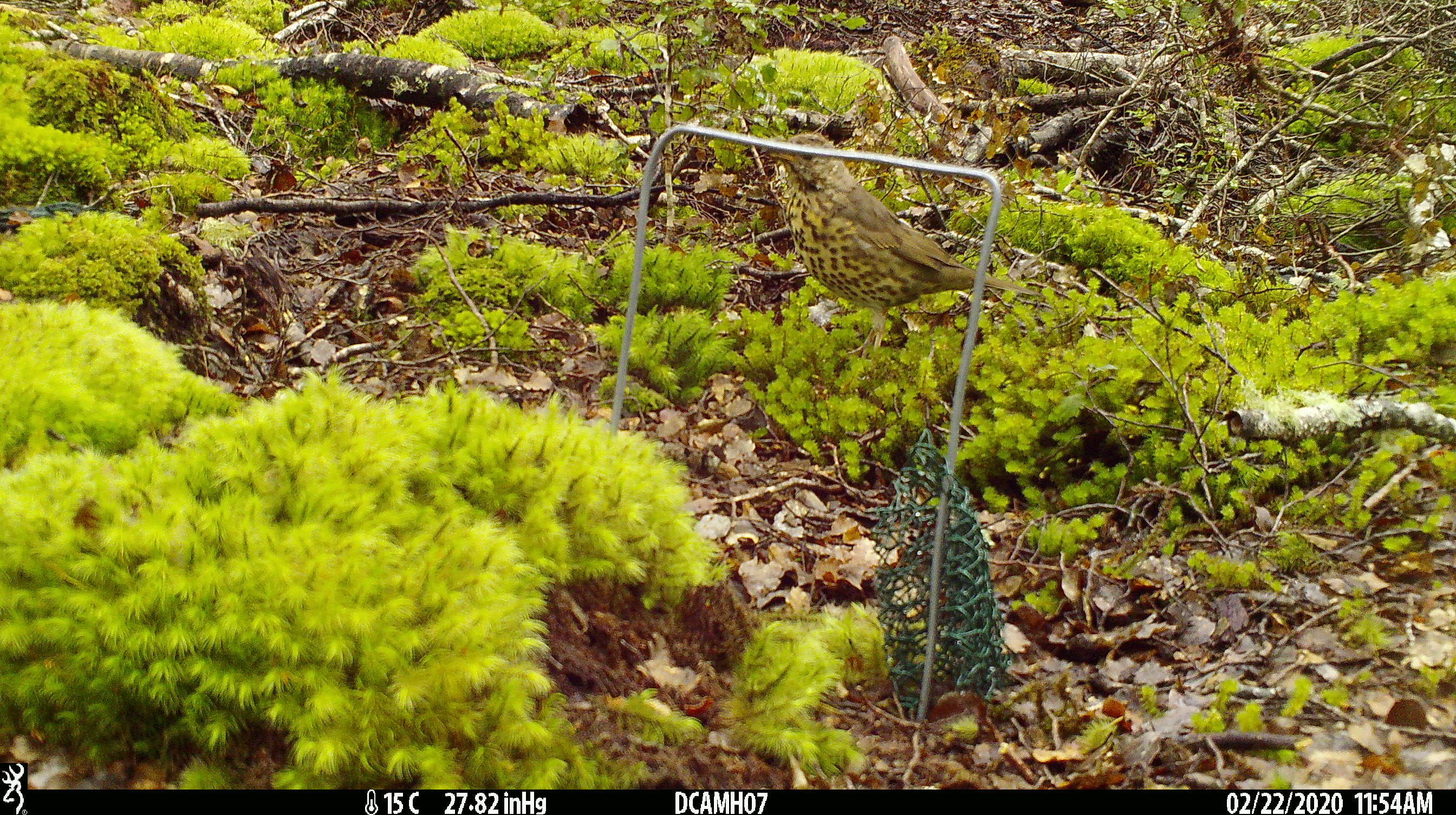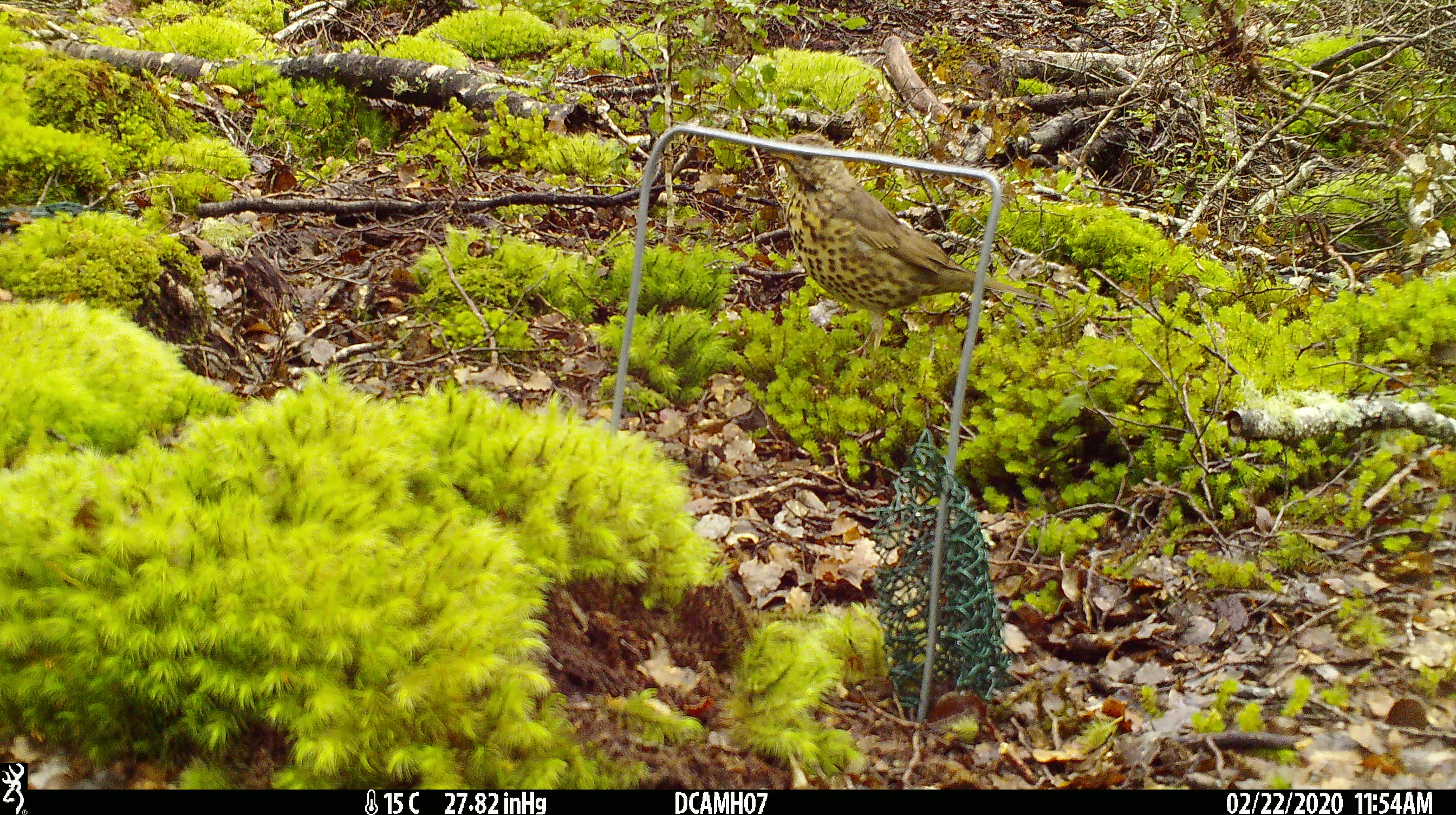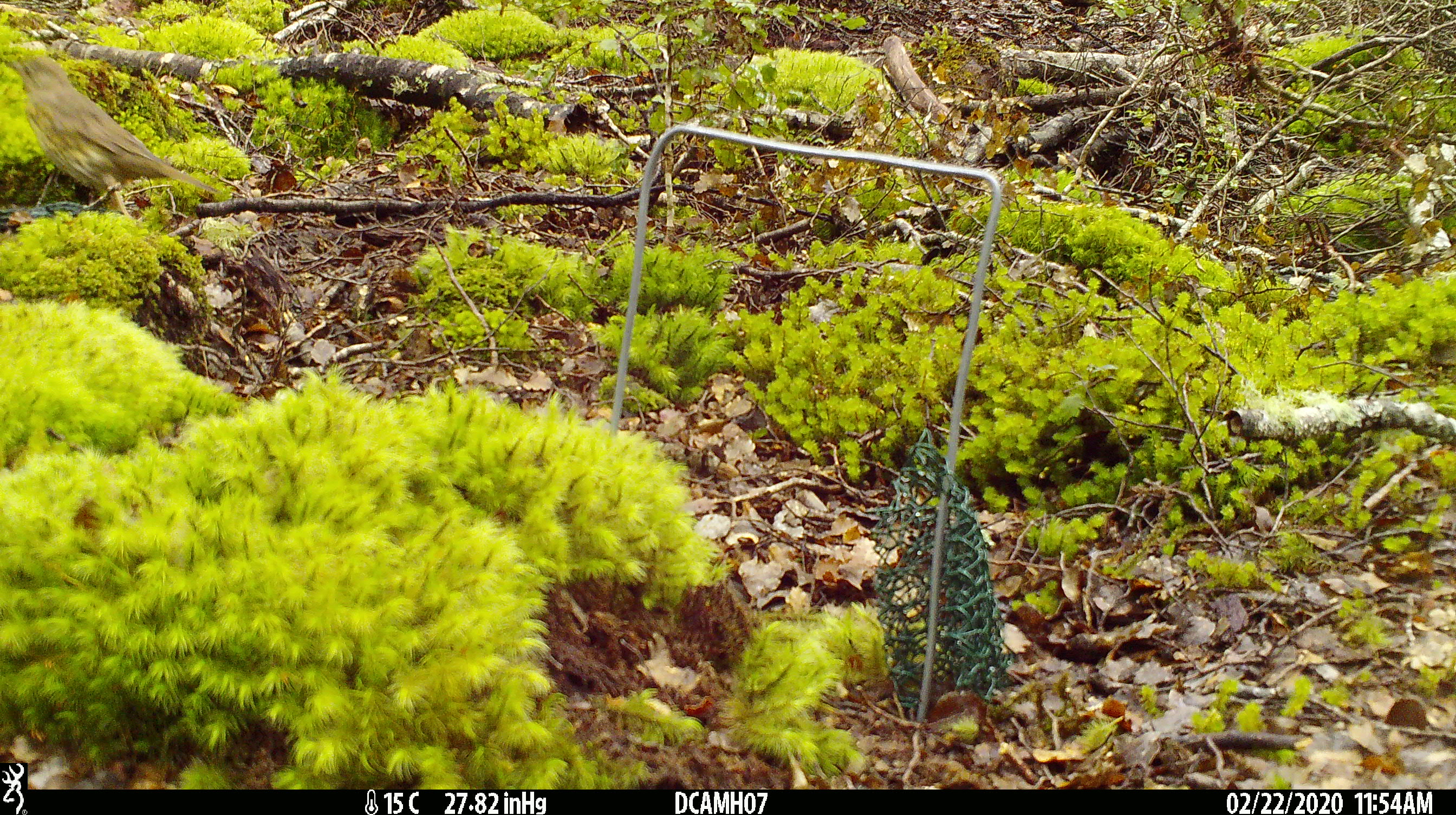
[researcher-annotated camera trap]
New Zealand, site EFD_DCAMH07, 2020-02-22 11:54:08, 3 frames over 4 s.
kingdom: Animalia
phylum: Chordata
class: Aves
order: Passeriformes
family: Turdidae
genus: Turdus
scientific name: Turdus philomelos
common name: song thrush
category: thrush